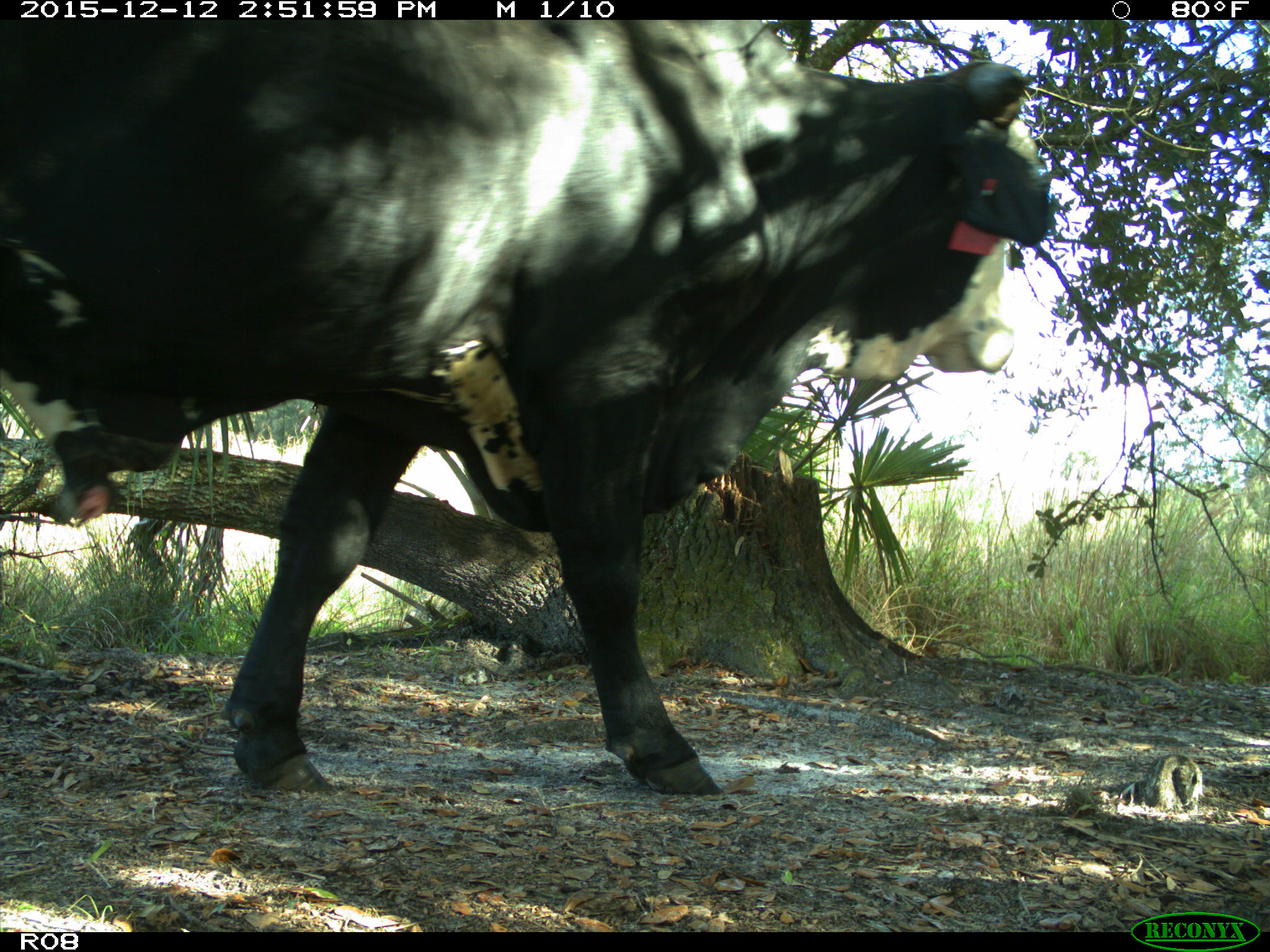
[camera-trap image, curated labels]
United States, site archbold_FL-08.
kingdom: Animalia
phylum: Chordata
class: Mammalia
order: Artiodactyla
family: Bovidae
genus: Bos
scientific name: Bos taurus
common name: domestic cow